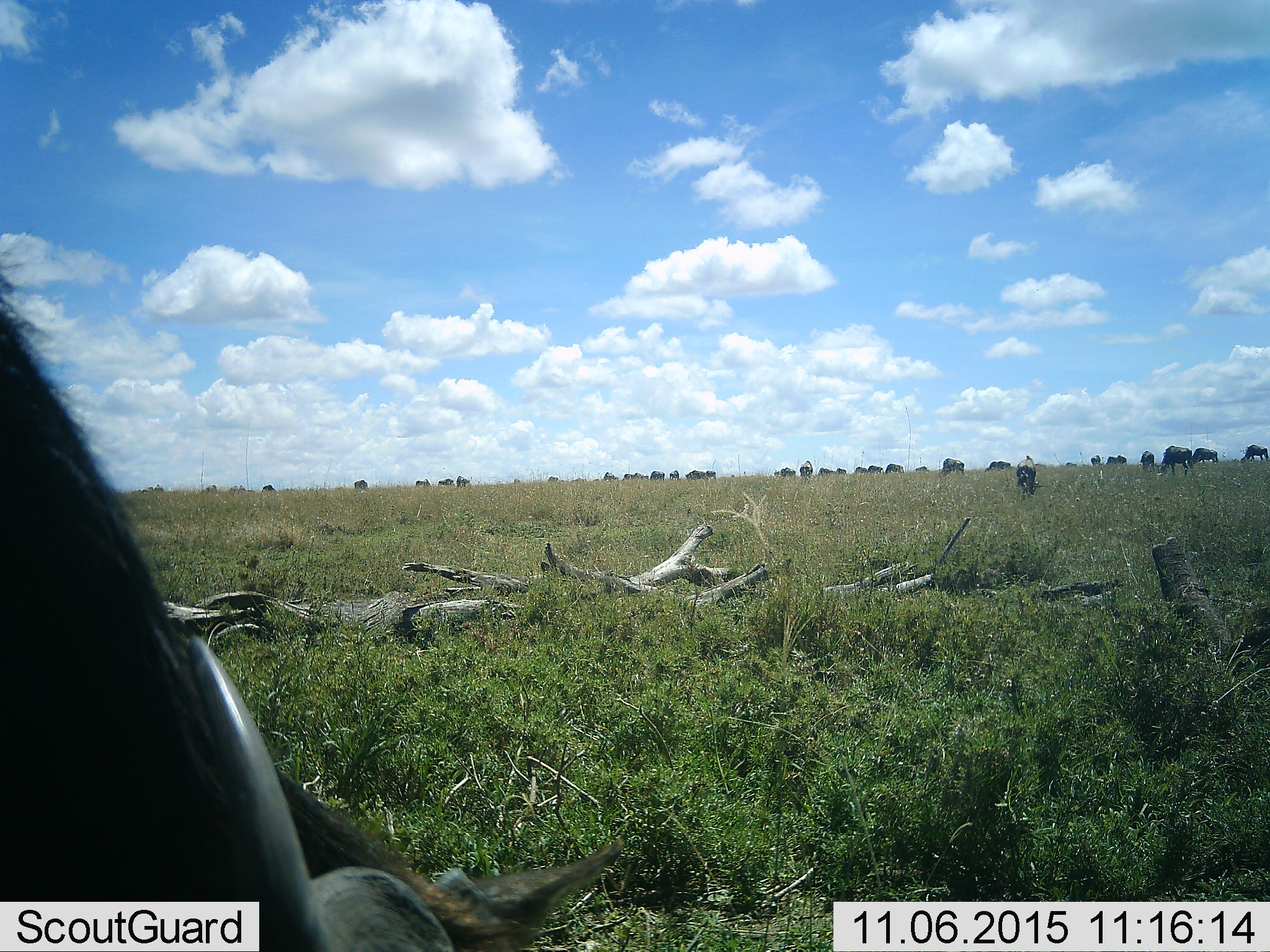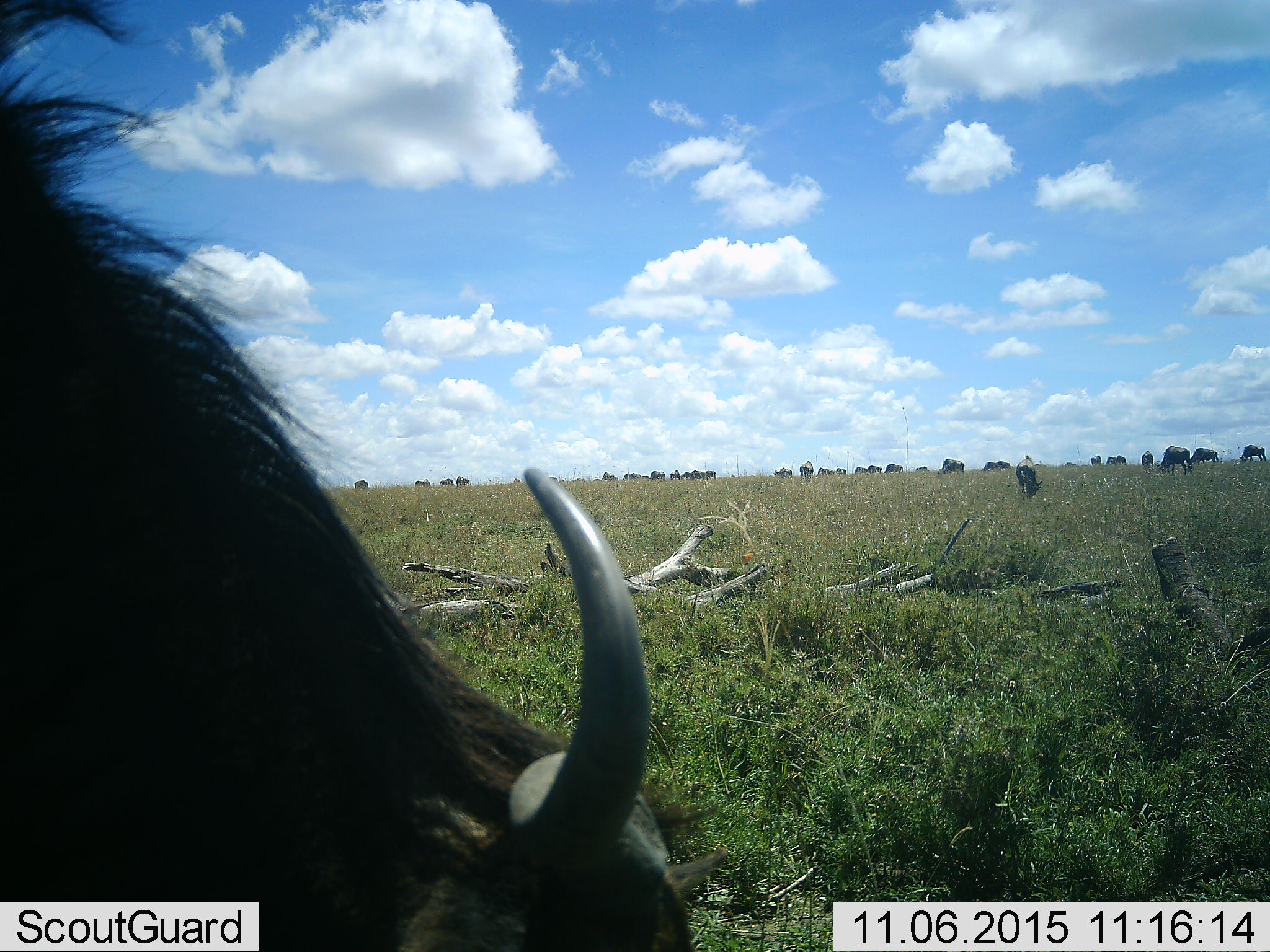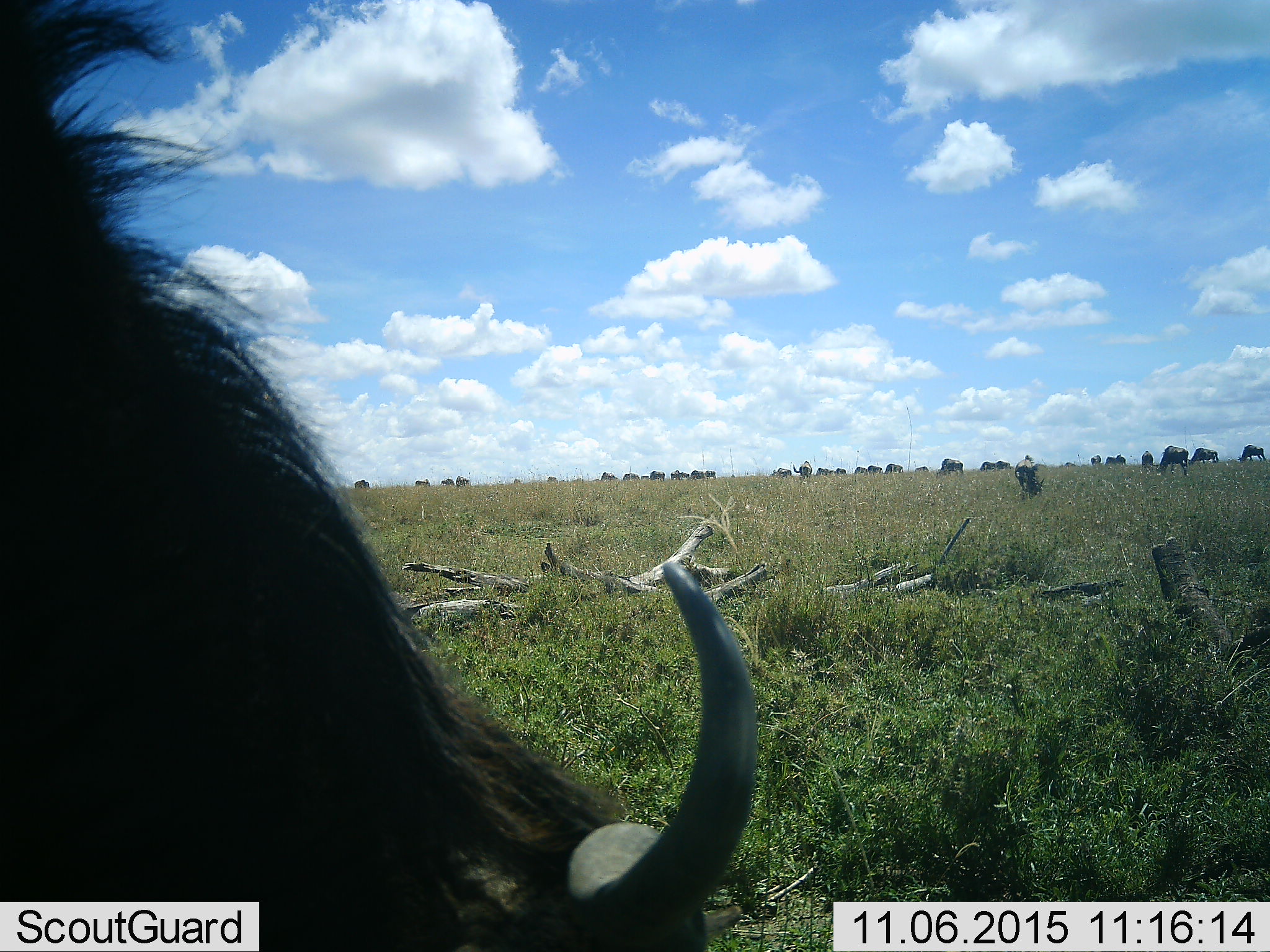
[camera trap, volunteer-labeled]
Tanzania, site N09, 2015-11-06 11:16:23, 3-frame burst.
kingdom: Animalia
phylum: Chordata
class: Mammalia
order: Artiodactyla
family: Bovidae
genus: Connochaetes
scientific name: Connochaetes taurinus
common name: blue wildebeest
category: wildebeest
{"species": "wildebeest (blue wildebeest) (Connochaetes taurinus)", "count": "11-50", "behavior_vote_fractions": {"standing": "60%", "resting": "0%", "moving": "60%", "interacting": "0%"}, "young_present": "0%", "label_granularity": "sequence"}